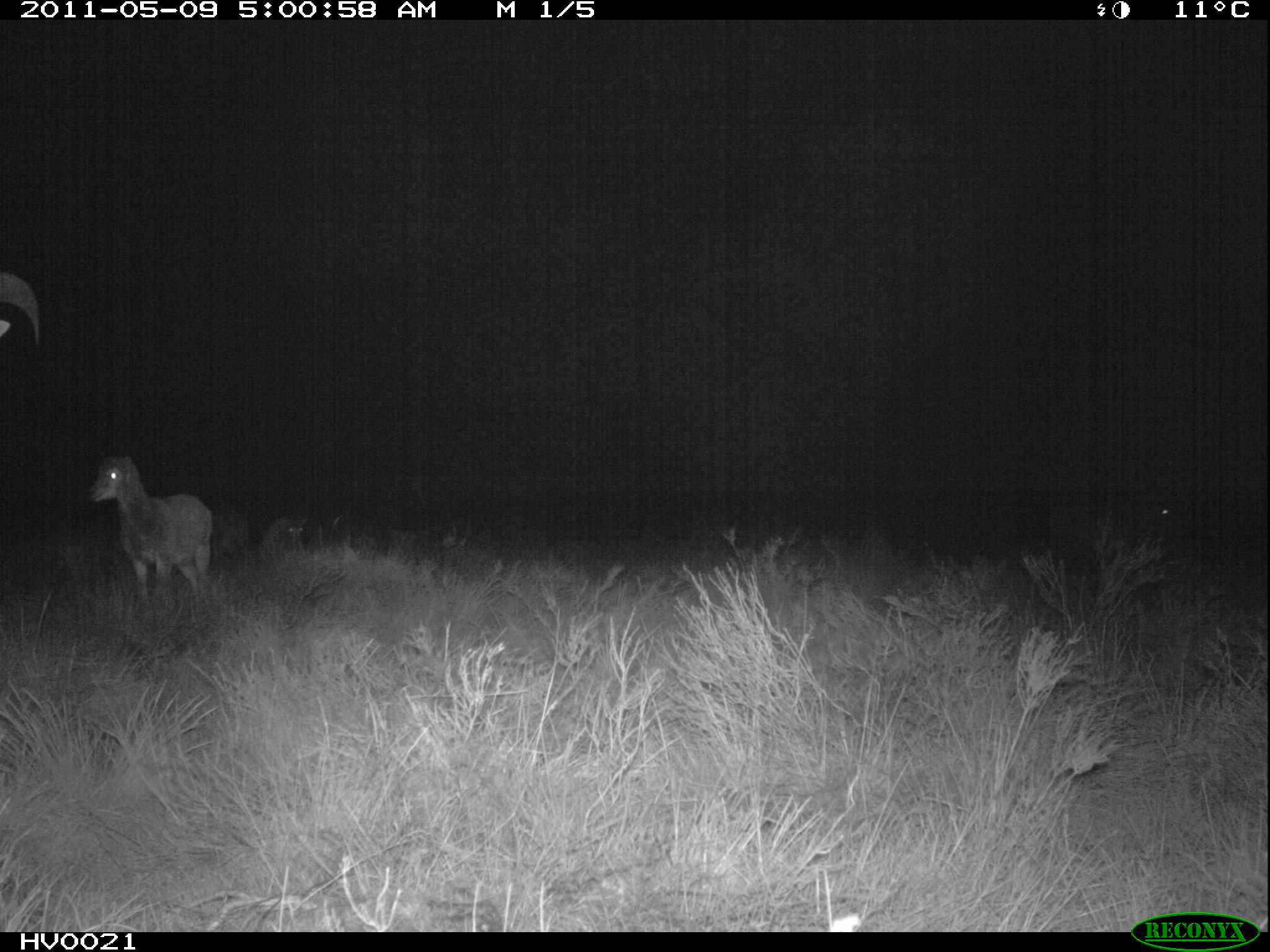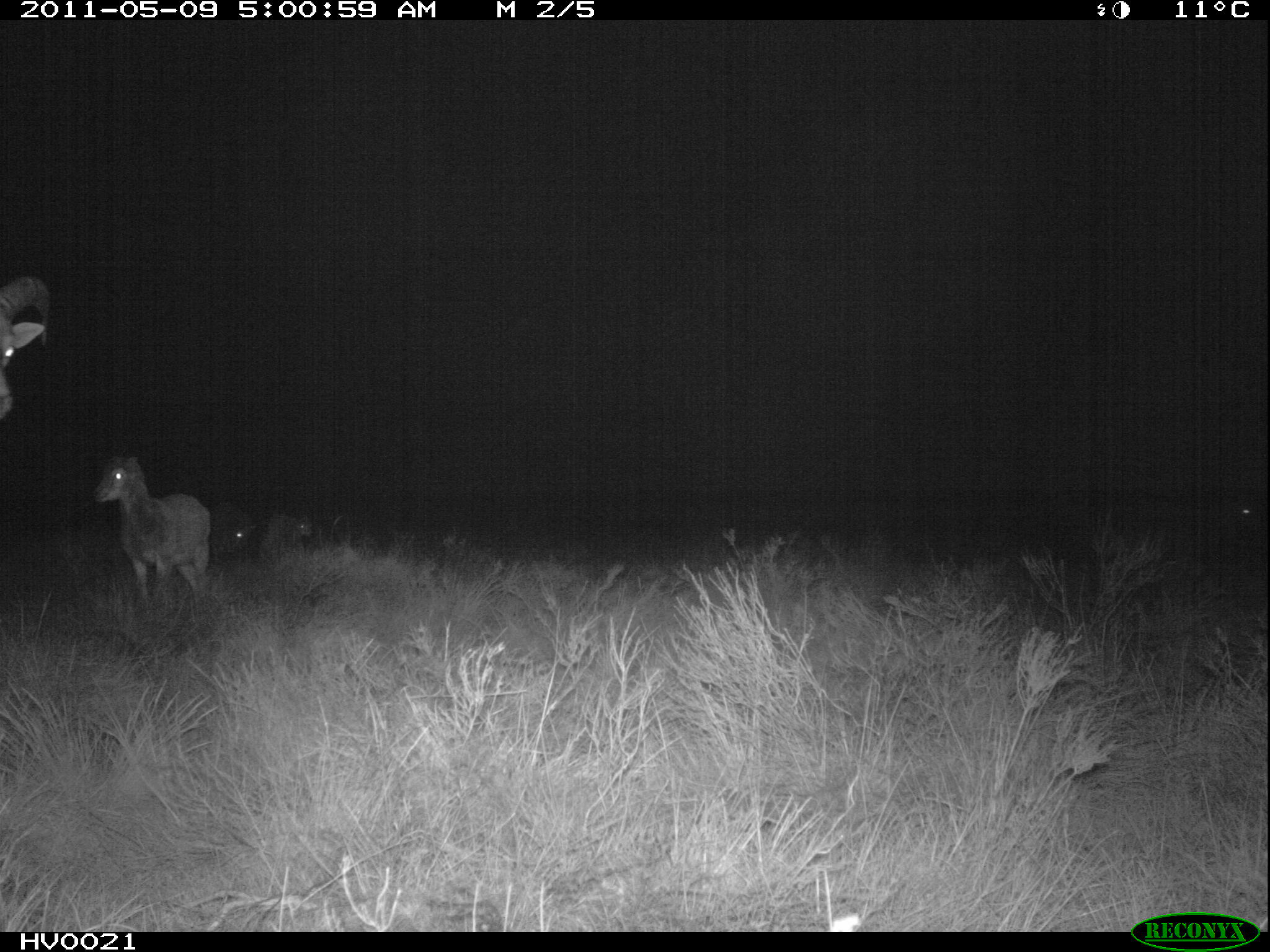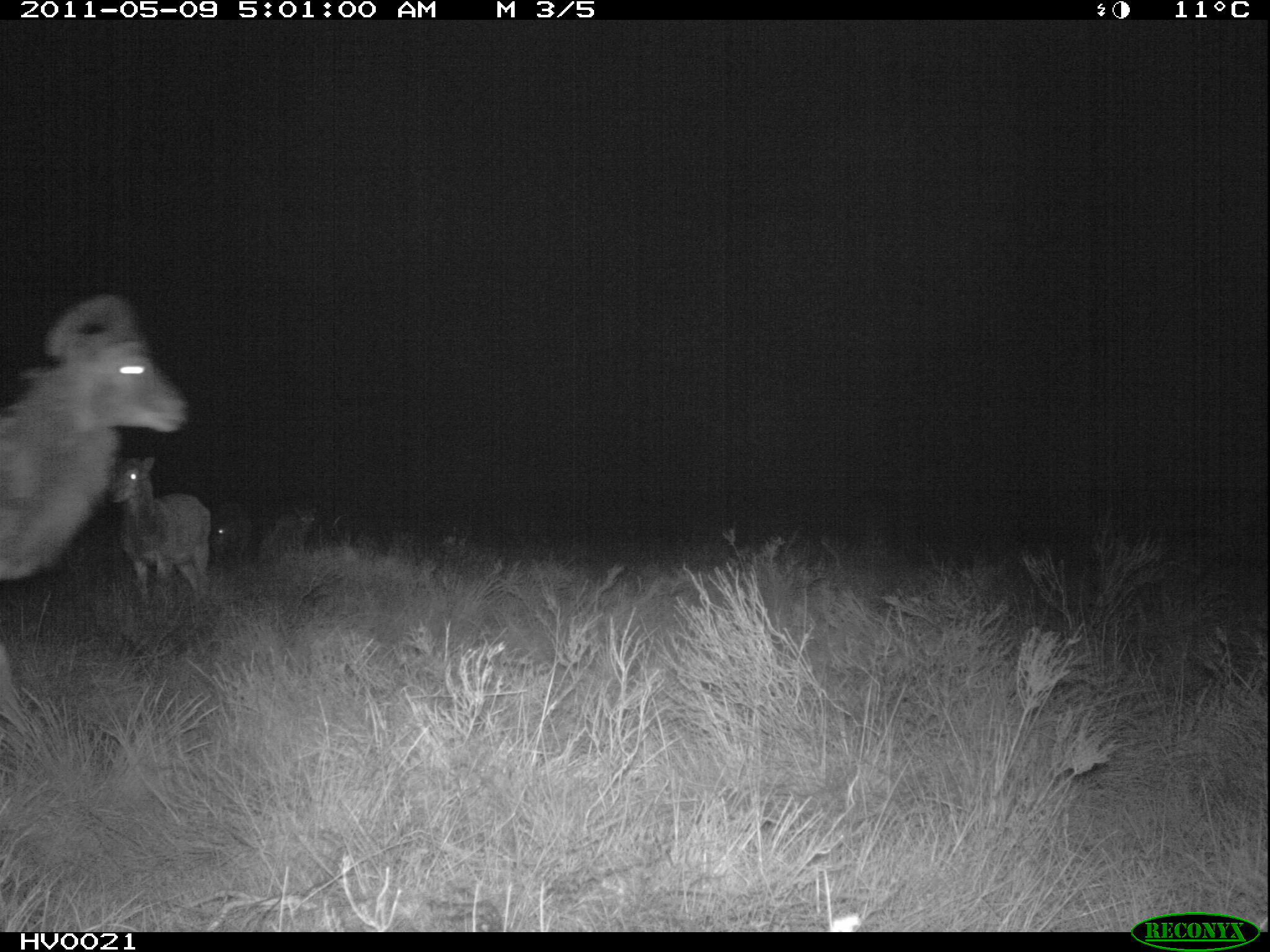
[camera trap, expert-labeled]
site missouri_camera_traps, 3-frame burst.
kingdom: Animalia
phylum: Chordata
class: Mammalia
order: Artiodactyla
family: Bovidae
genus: Ovis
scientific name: Ovis ammon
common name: mouflon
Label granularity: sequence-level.